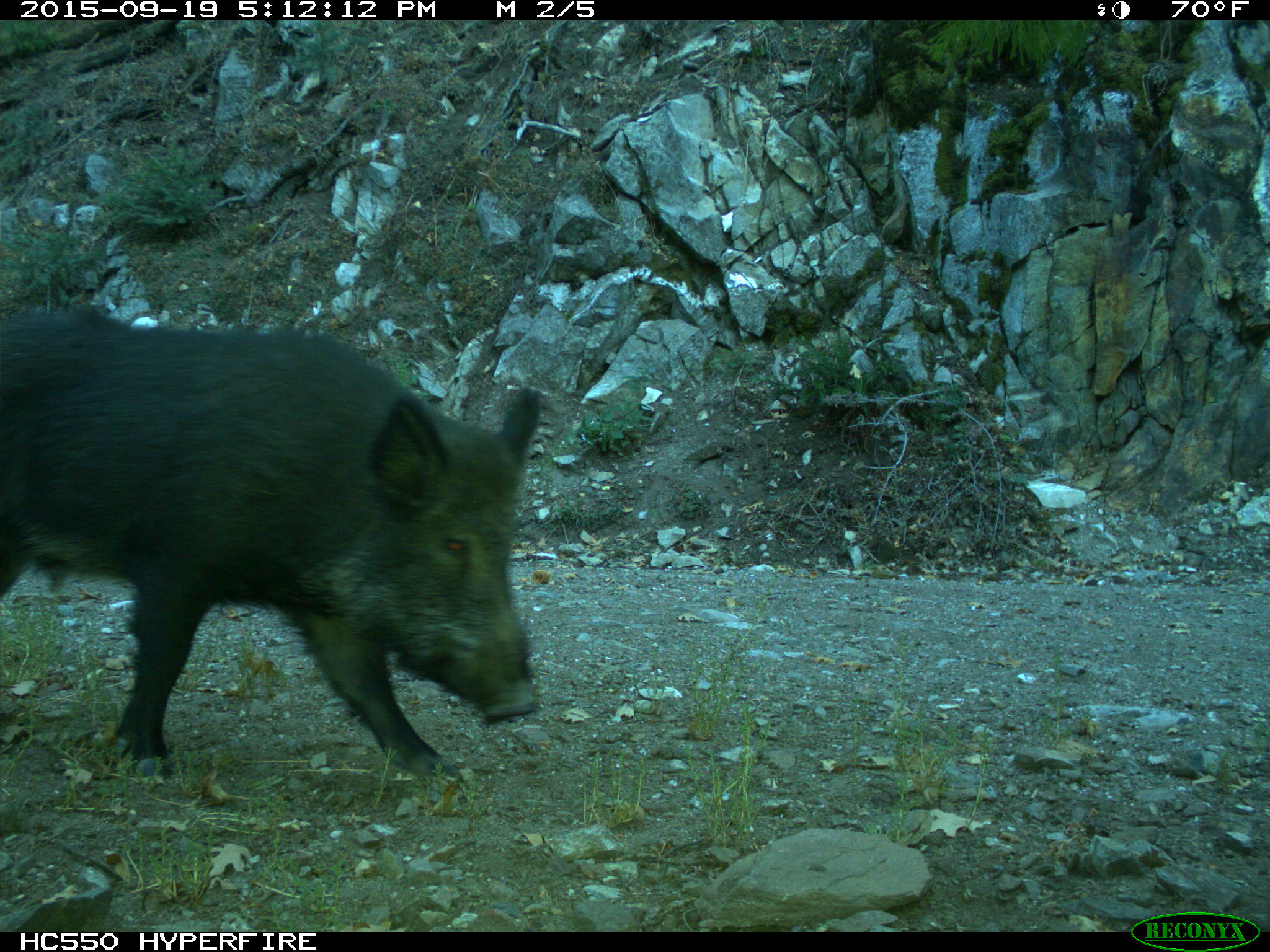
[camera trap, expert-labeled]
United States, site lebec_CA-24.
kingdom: Animalia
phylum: Chordata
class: Mammalia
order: Artiodactyla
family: Suidae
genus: Sus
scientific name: Sus scrofa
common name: wild boar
Sus scrofa (wild boar).